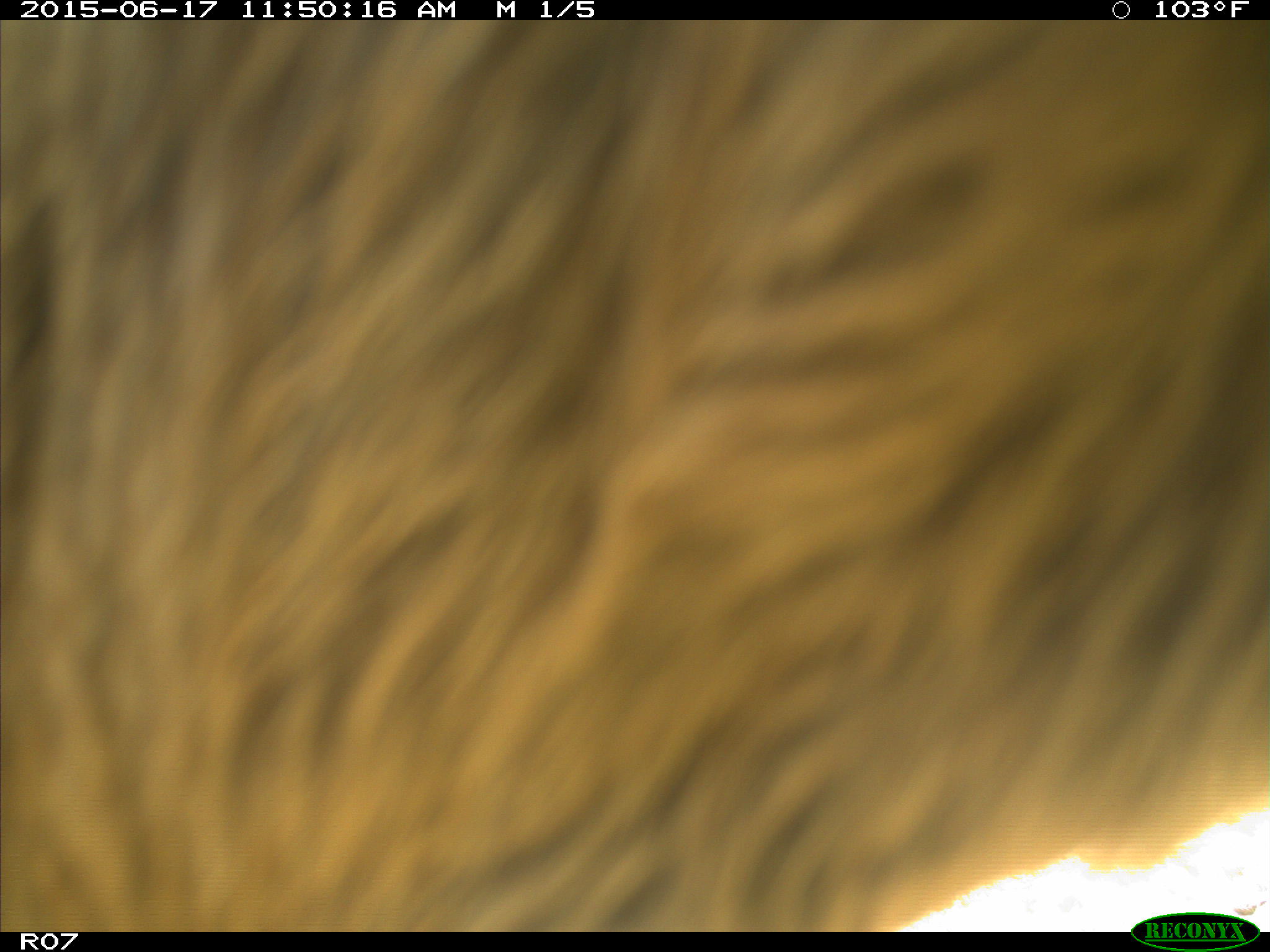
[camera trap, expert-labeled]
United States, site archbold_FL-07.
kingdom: Animalia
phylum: Chordata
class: Mammalia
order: Artiodactyla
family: Bovidae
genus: Bos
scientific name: Bos taurus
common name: domestic cow